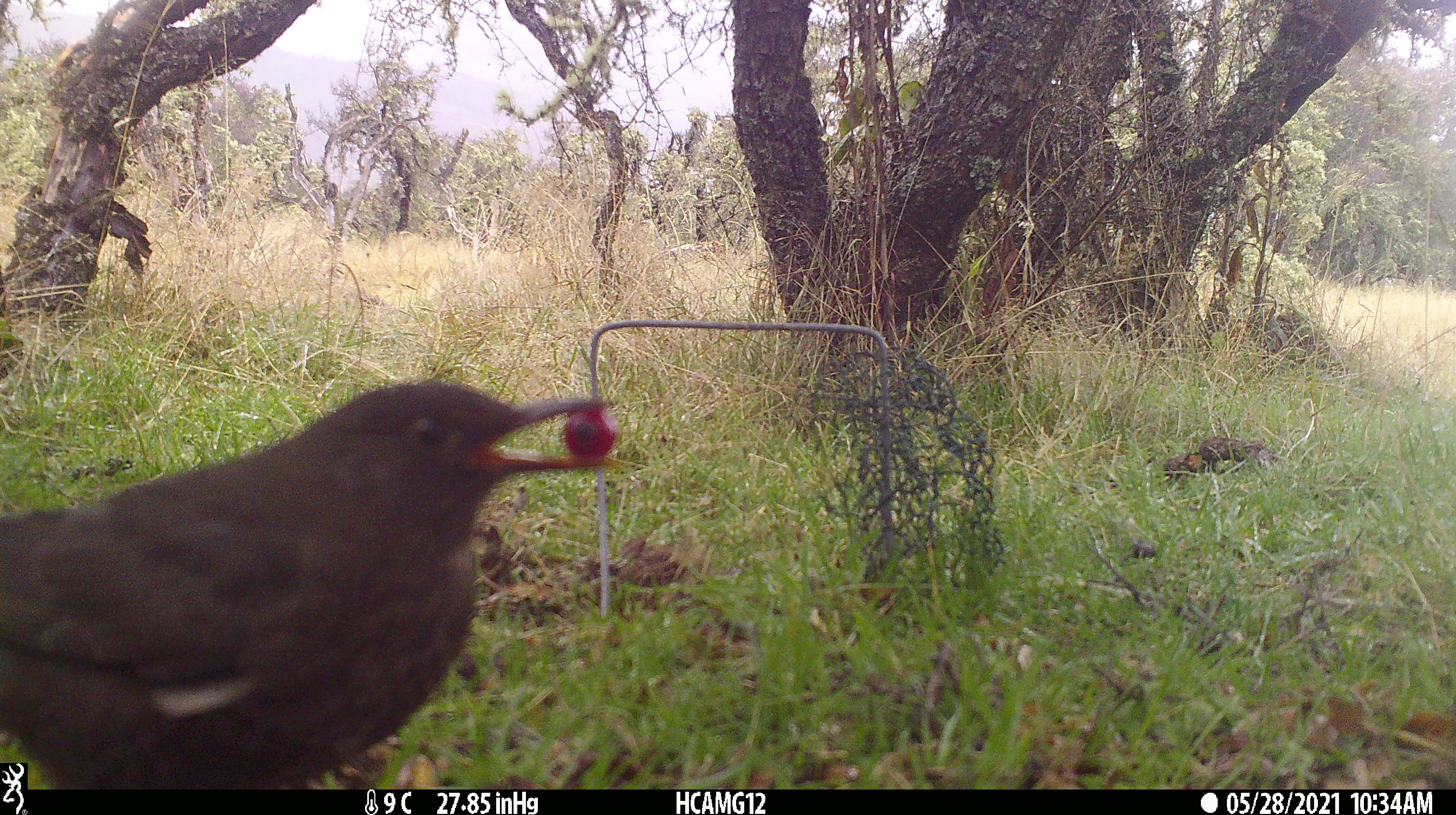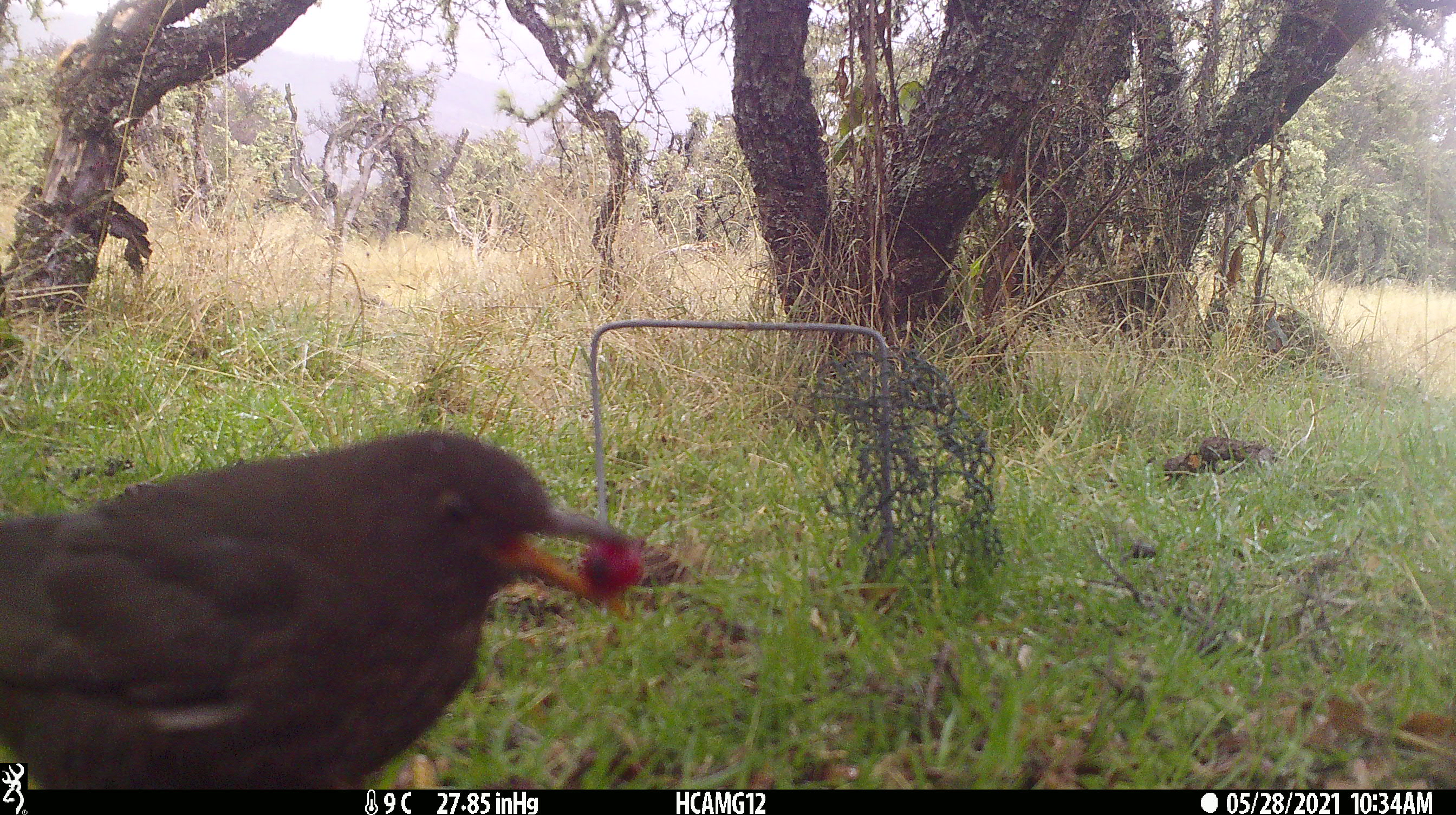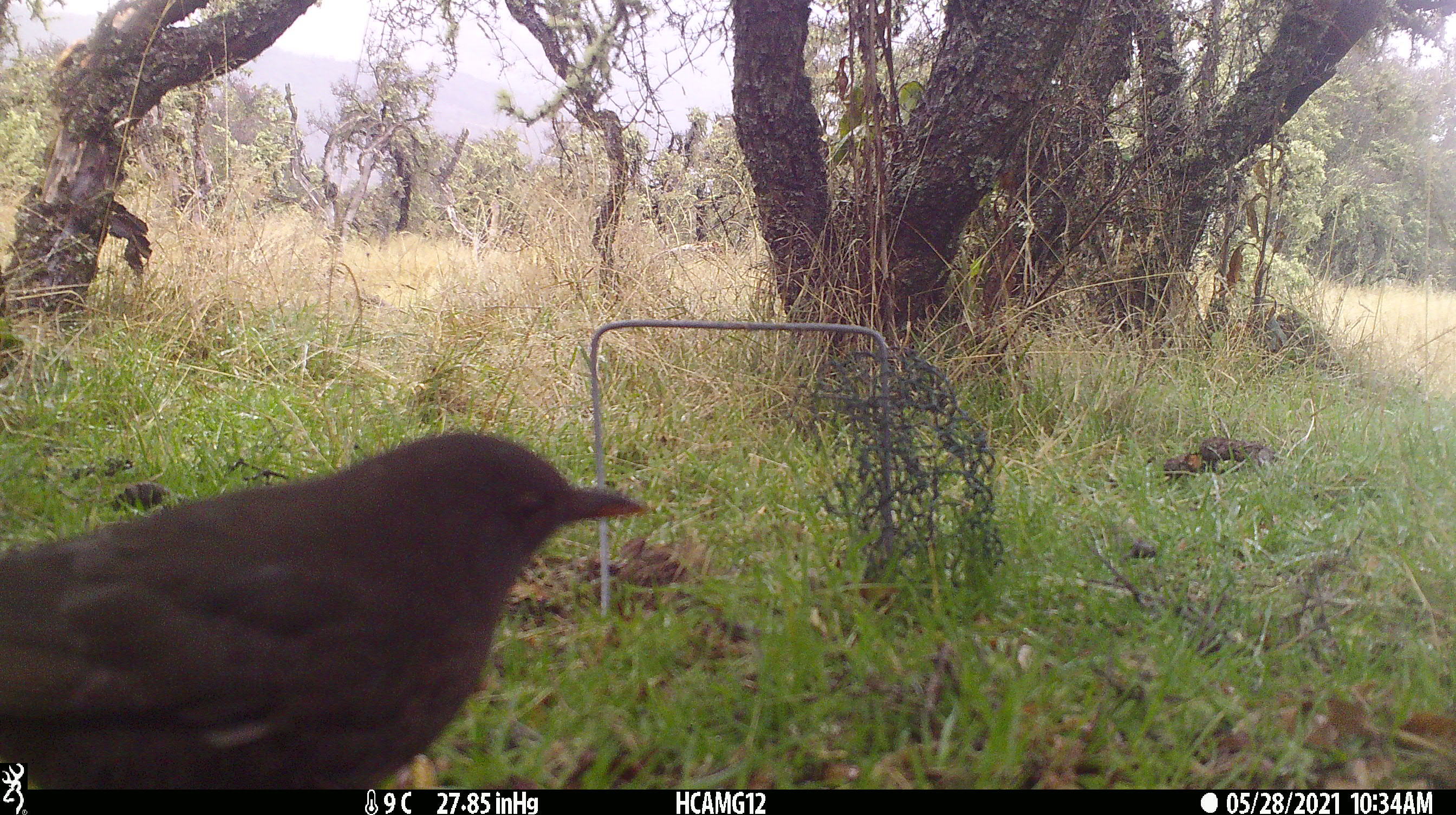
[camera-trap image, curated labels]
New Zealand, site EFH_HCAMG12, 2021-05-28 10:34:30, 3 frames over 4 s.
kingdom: Animalia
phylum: Chordata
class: Aves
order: Passeriformes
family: Turdidae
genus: Turdus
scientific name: Turdus merula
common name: eurasian blackbird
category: blackbird